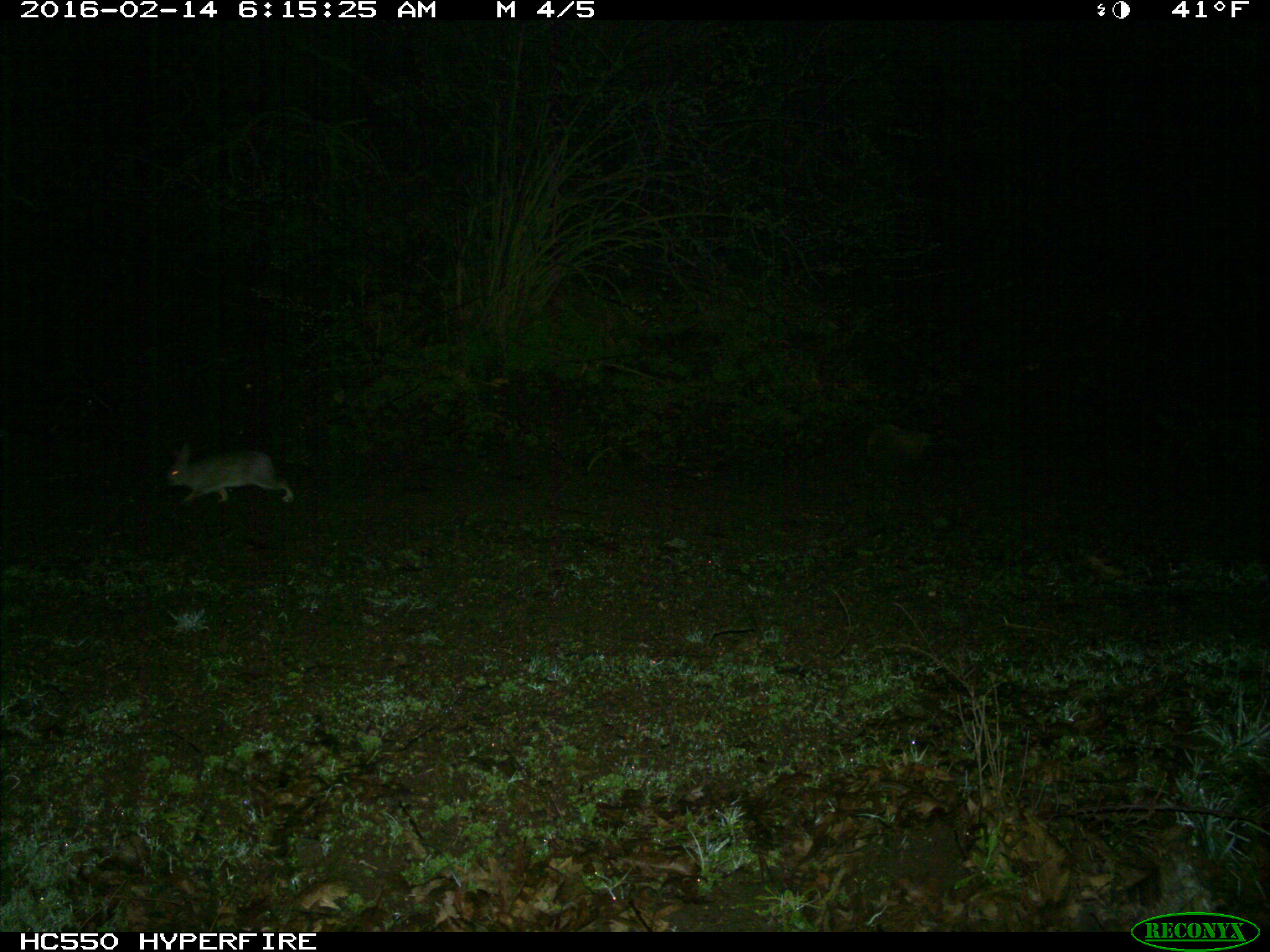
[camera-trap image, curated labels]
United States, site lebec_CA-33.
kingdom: Animalia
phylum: Chordata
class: Mammalia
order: Lagomorpha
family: Leporidae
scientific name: Leporidae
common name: rabbits and hares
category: unidentified rabbit